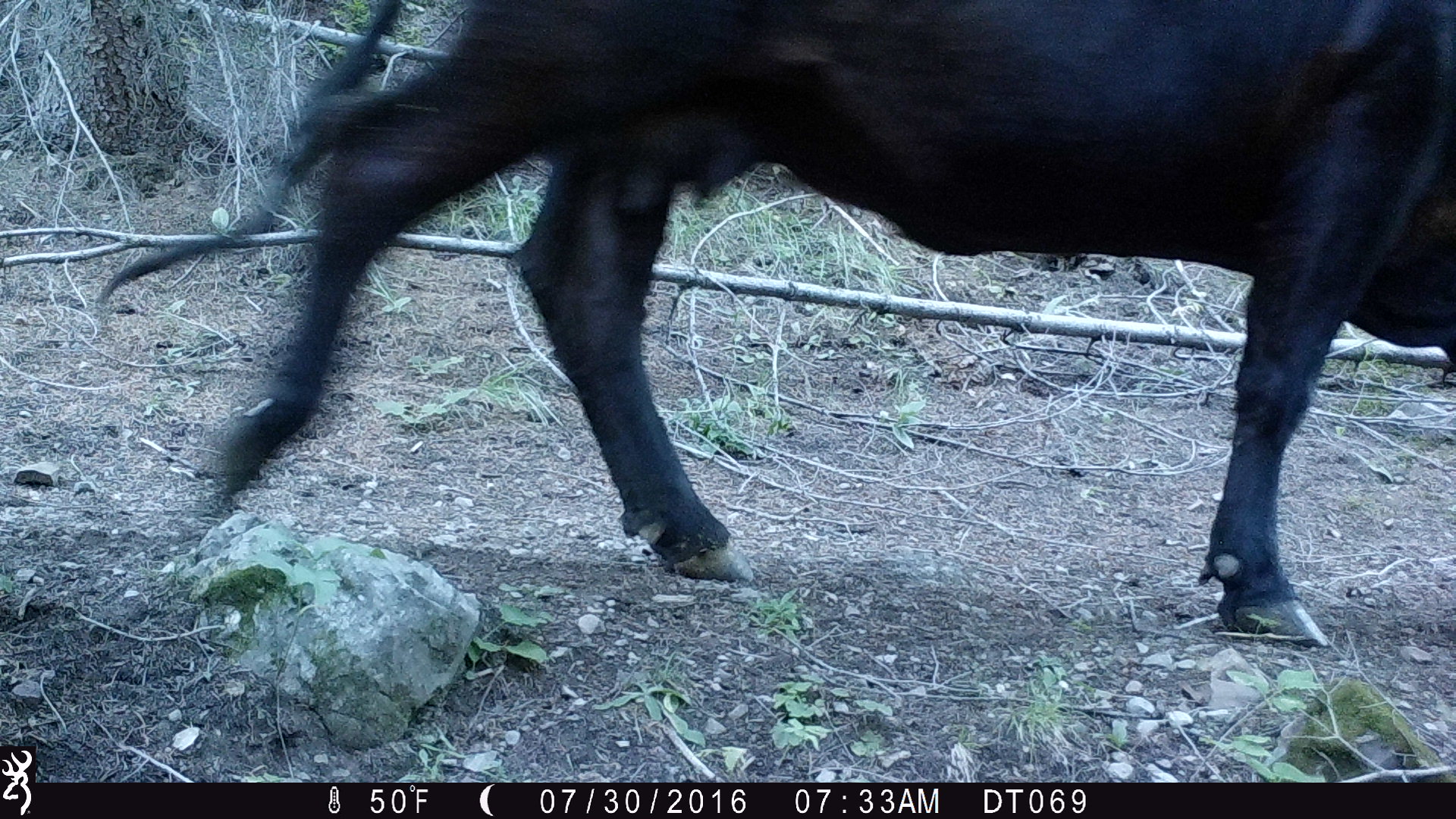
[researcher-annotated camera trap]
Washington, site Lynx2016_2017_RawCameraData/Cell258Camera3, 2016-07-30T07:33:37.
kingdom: Animalia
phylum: Chordata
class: Mammalia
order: Artiodactyla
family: Bovidae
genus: Bos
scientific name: Bos taurus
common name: domestic cattle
Domestic cattle (Bos taurus). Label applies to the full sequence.